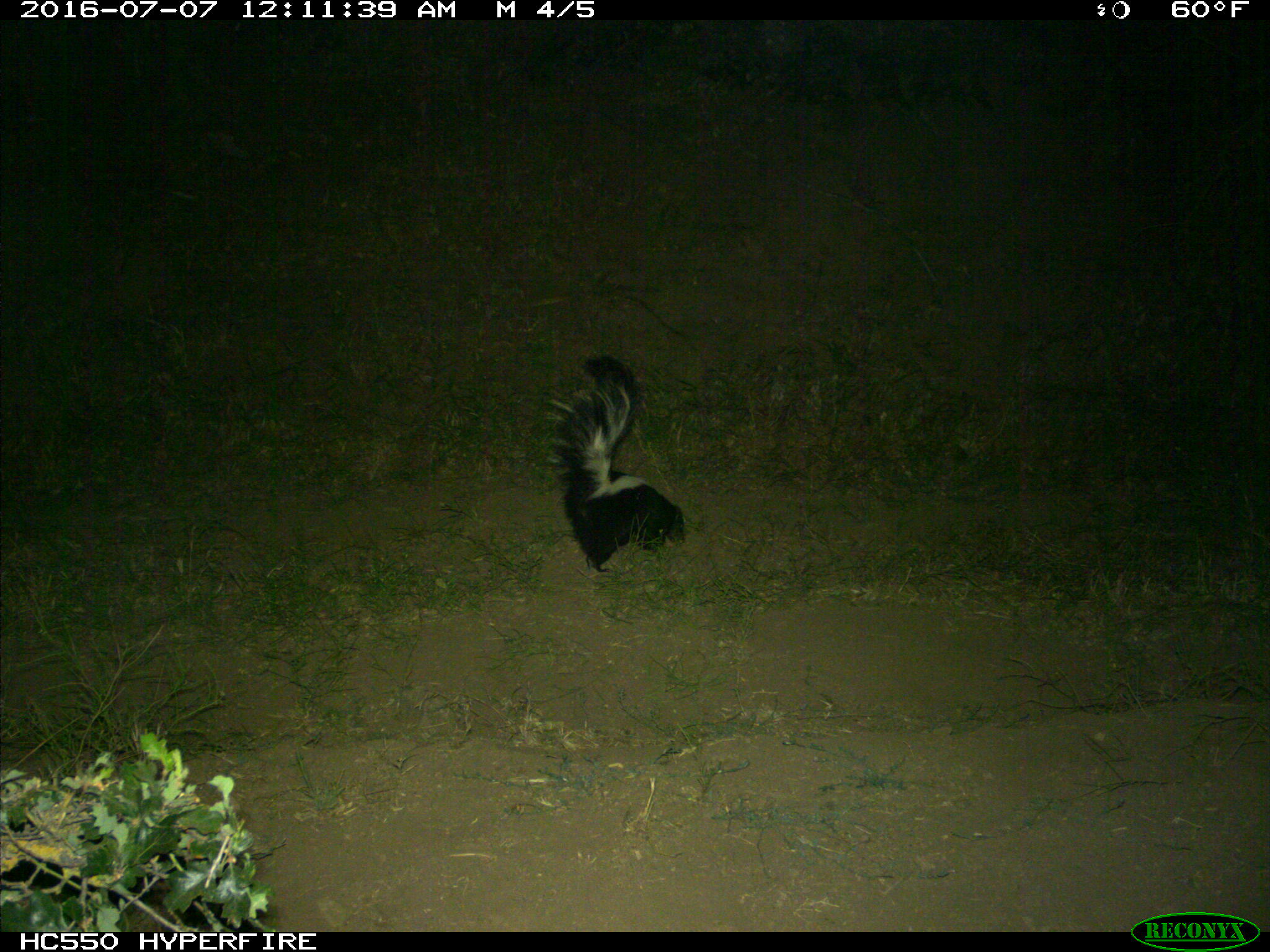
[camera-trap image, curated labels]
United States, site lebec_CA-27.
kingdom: Animalia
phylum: Chordata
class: Mammalia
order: Carnivora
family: Mephitidae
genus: Mephitis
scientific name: Mephitis mephitis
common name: striped skunk